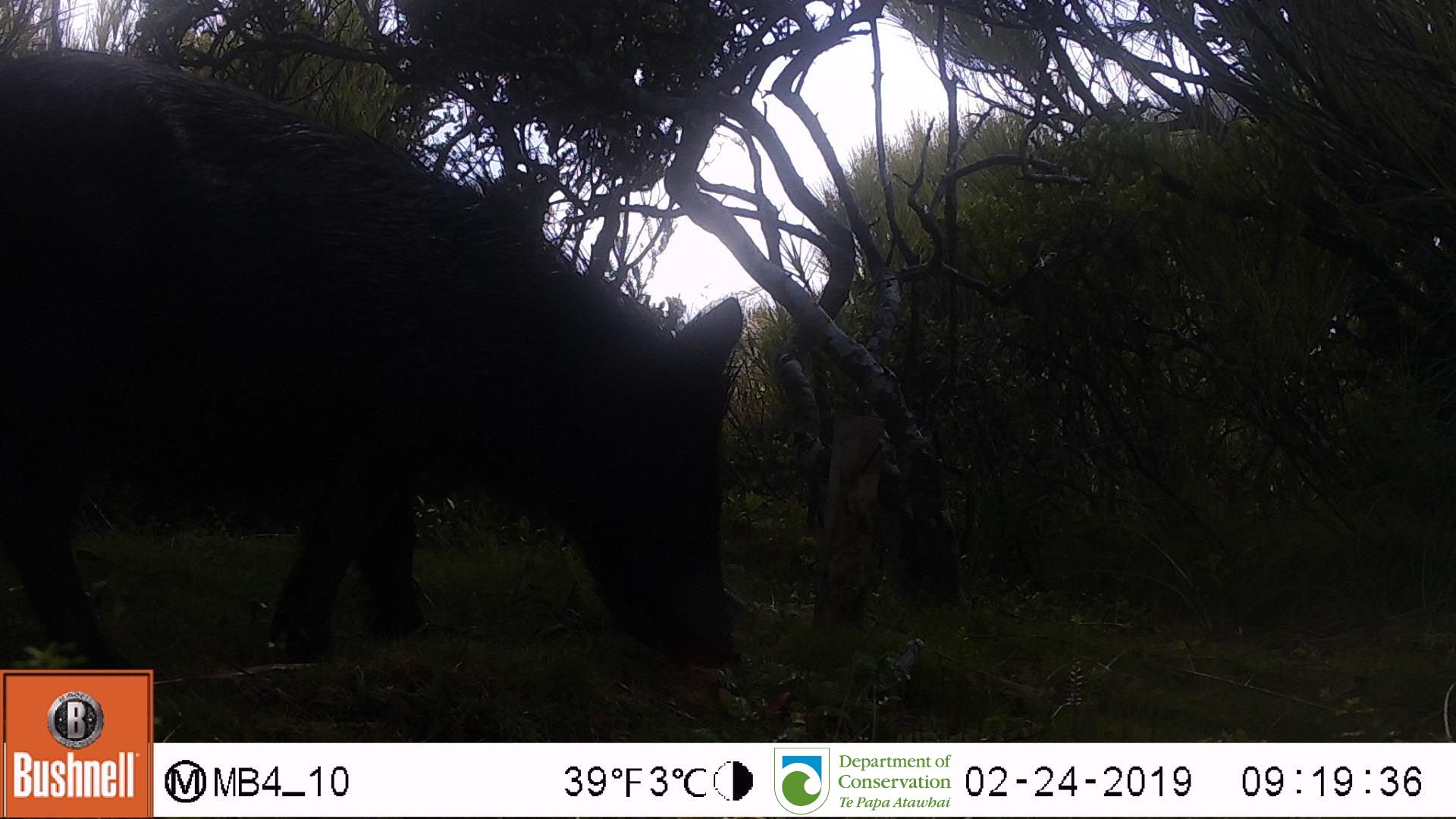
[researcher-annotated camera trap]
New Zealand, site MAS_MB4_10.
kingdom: Animalia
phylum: Chordata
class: Mammalia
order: Artiodactyla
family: Suidae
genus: Sus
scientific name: Sus scrofa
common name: pig